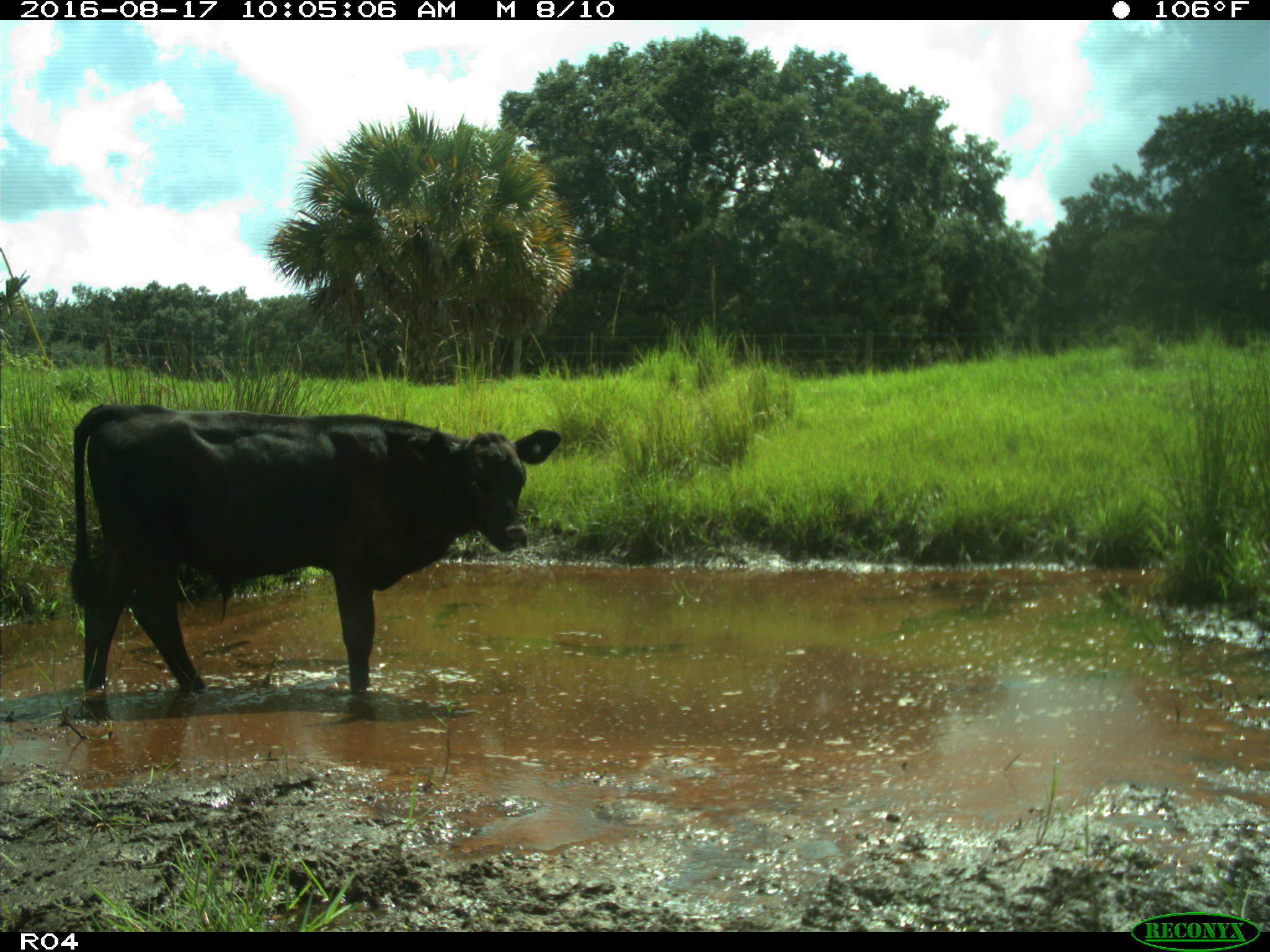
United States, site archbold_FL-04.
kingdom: Animalia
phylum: Chordata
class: Mammalia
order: Artiodactyla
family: Bovidae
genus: Bos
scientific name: Bos taurus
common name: domestic cow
Bos taurus (domestic cow).